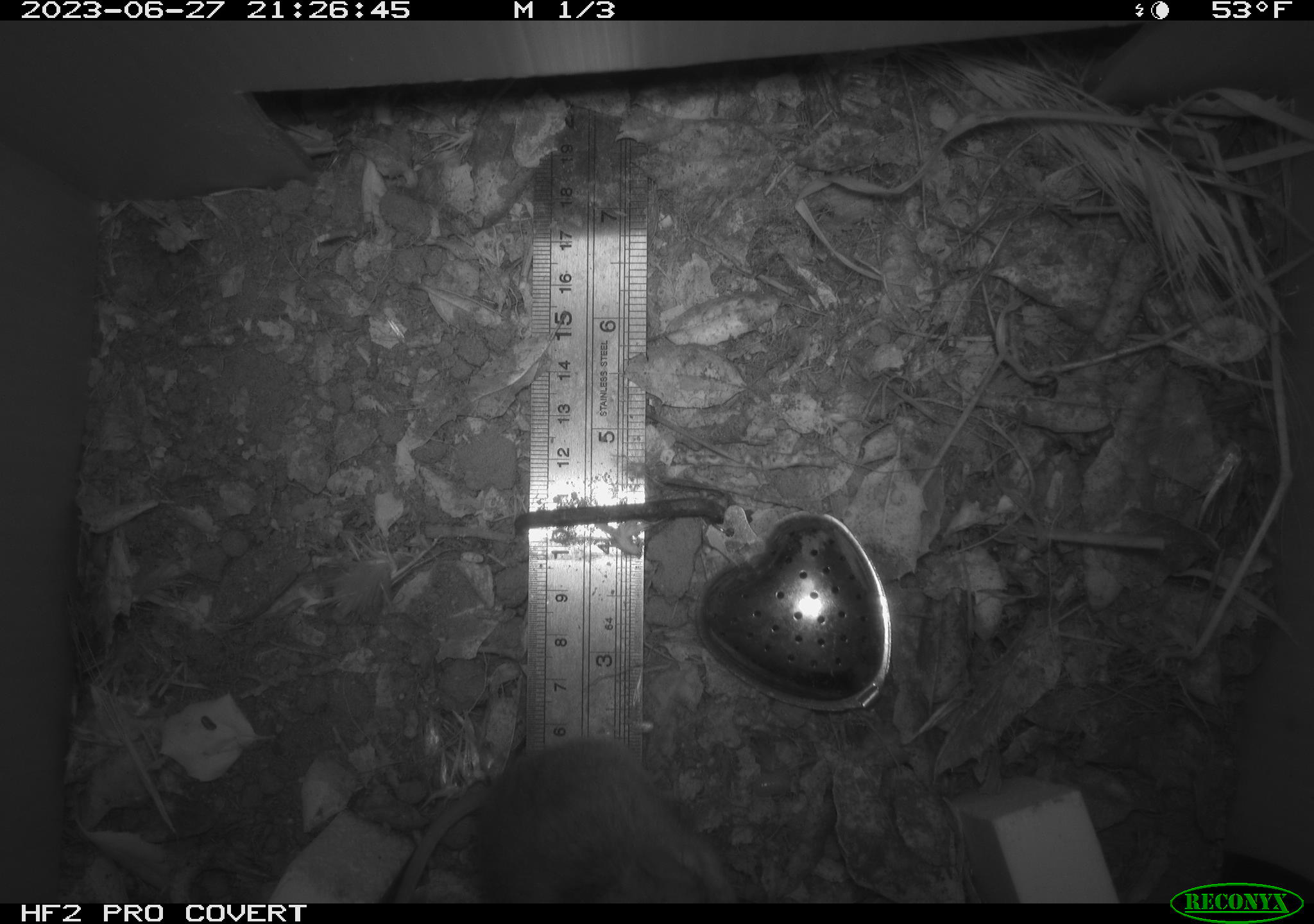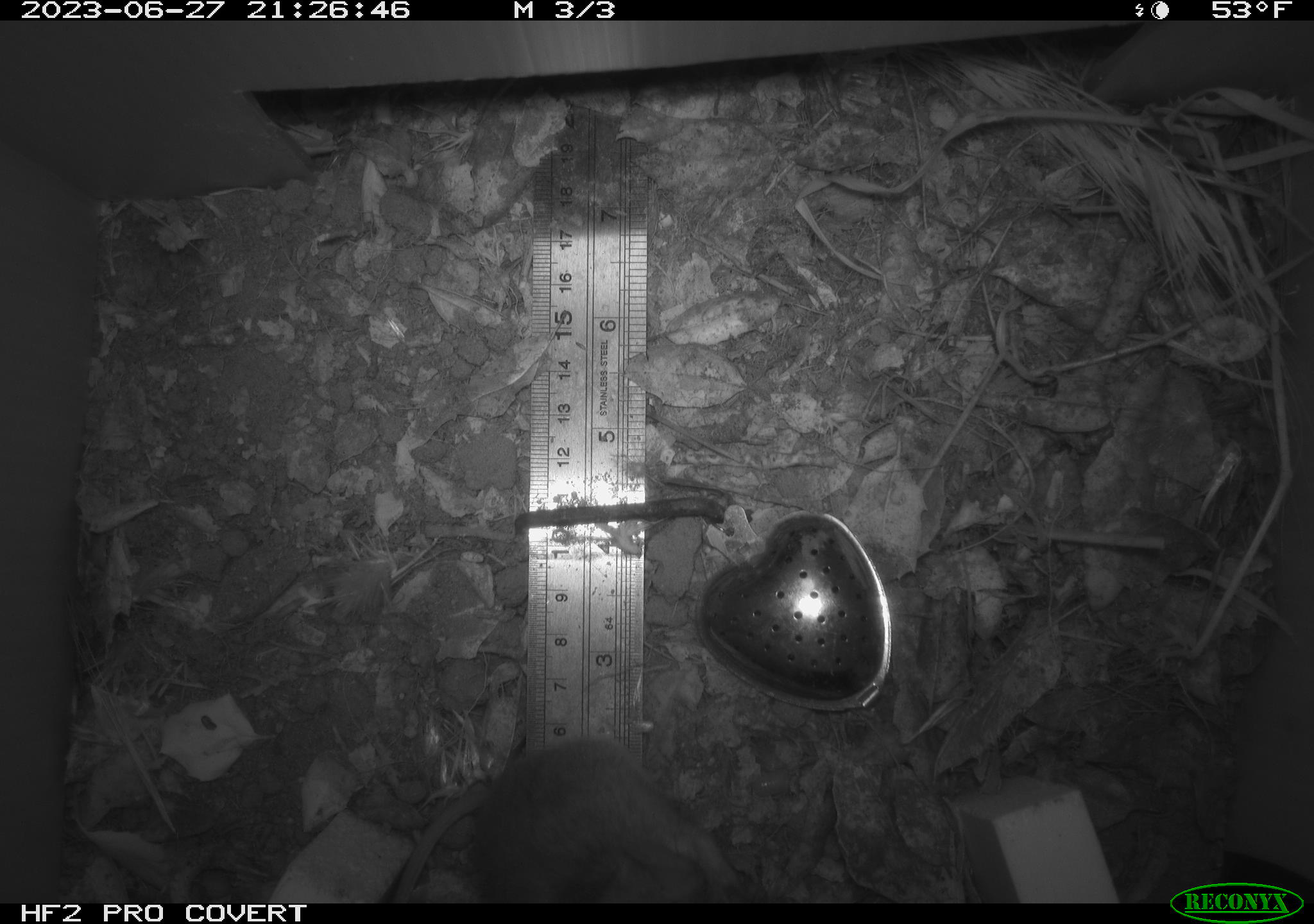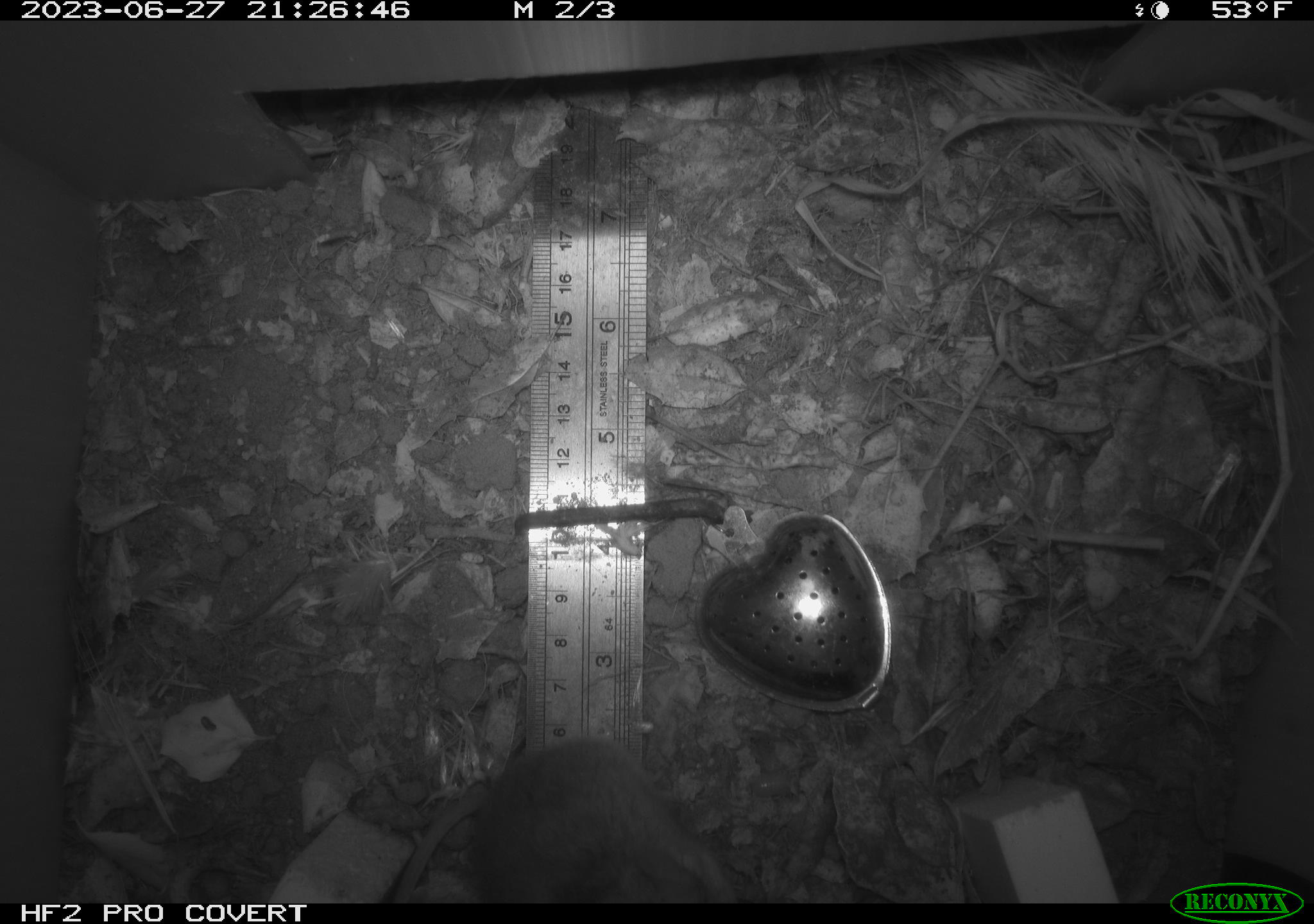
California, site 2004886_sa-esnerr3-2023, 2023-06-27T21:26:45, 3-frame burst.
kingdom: Animalia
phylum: Chordata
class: Mammalia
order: Rodentia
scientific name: Rodentia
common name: mouse species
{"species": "mouse species (Rodentia)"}